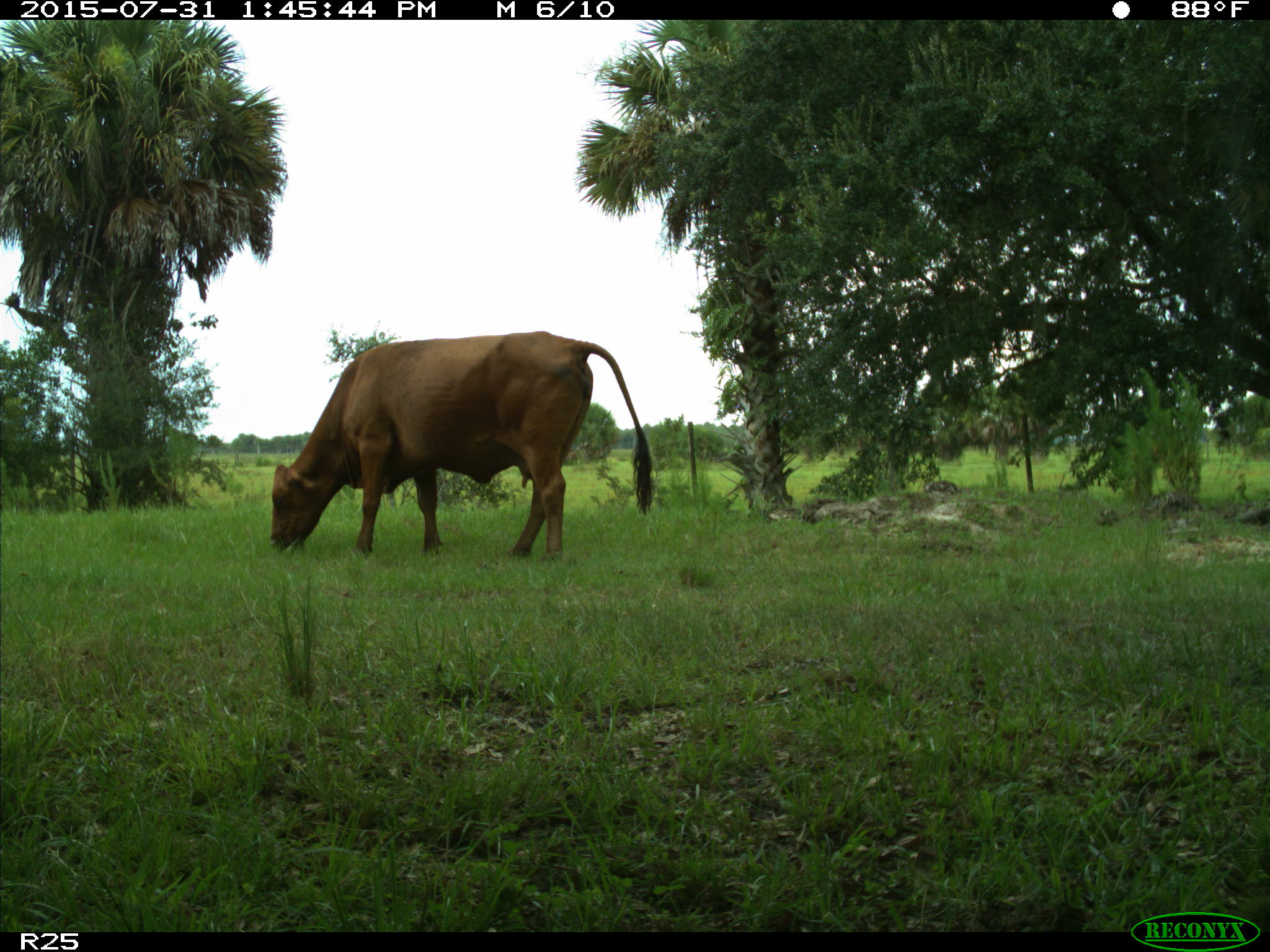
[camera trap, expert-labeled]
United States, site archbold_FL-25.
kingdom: Animalia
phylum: Chordata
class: Mammalia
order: Artiodactyla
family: Bovidae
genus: Bos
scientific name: Bos taurus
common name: domestic cow